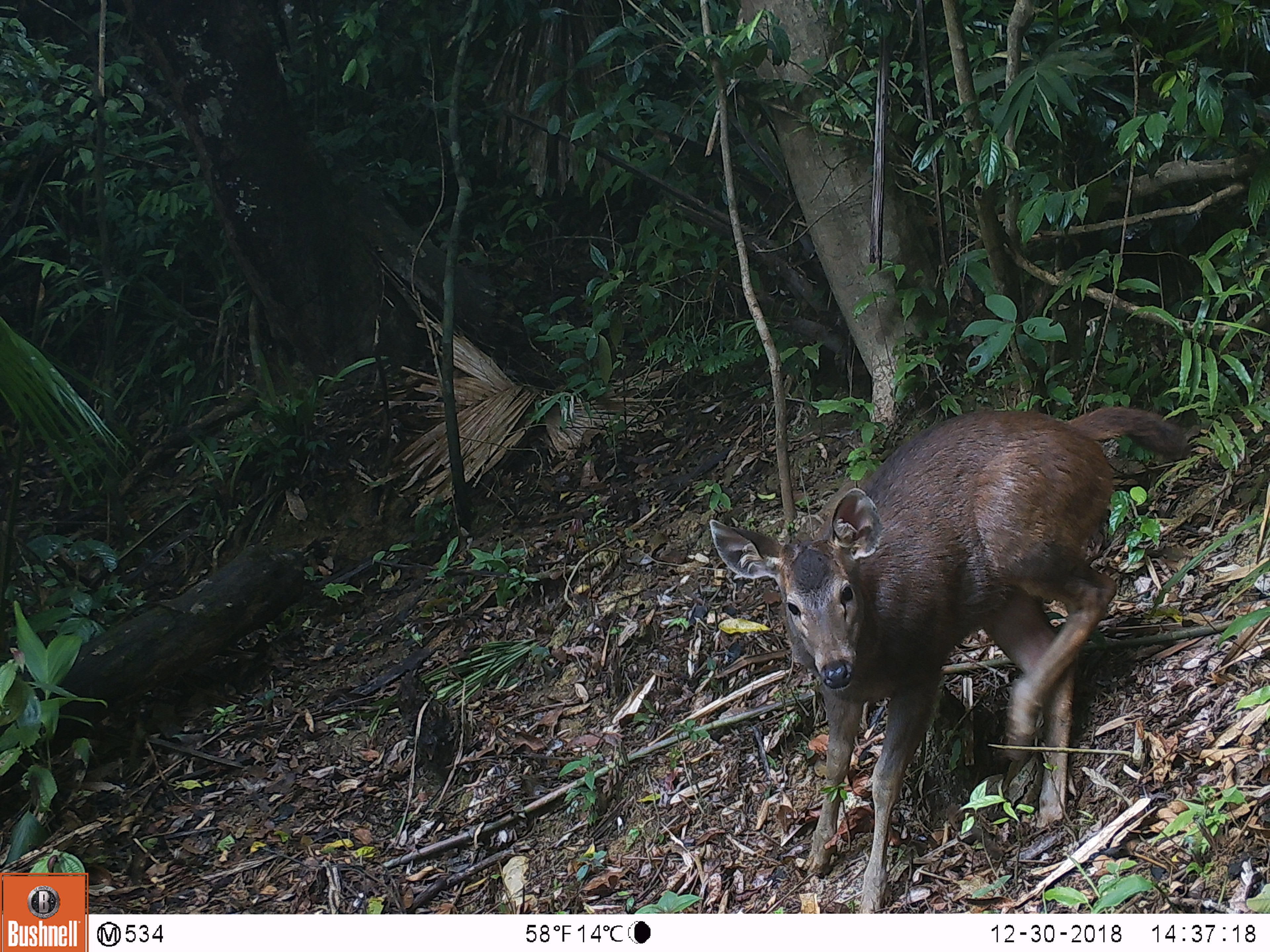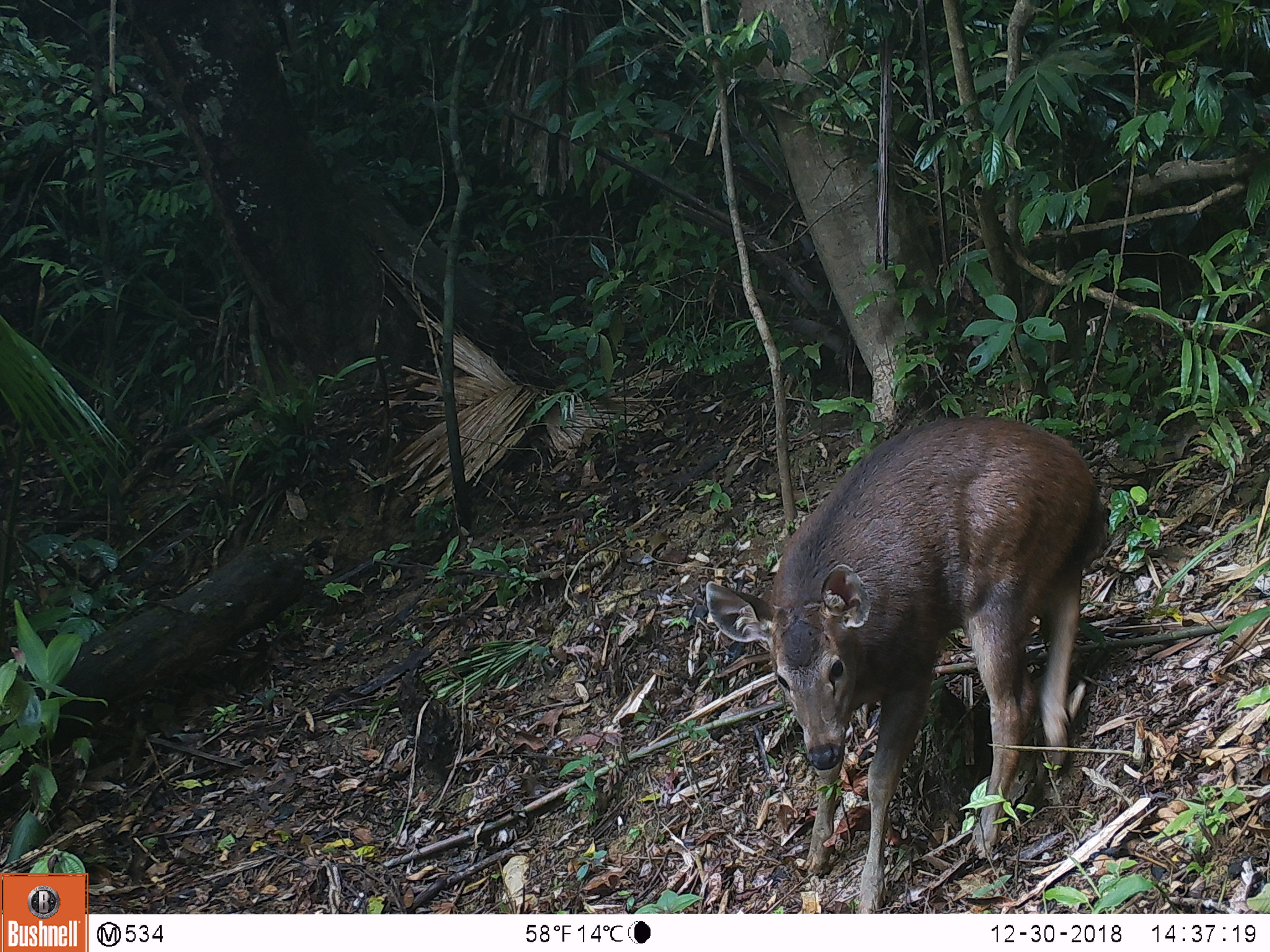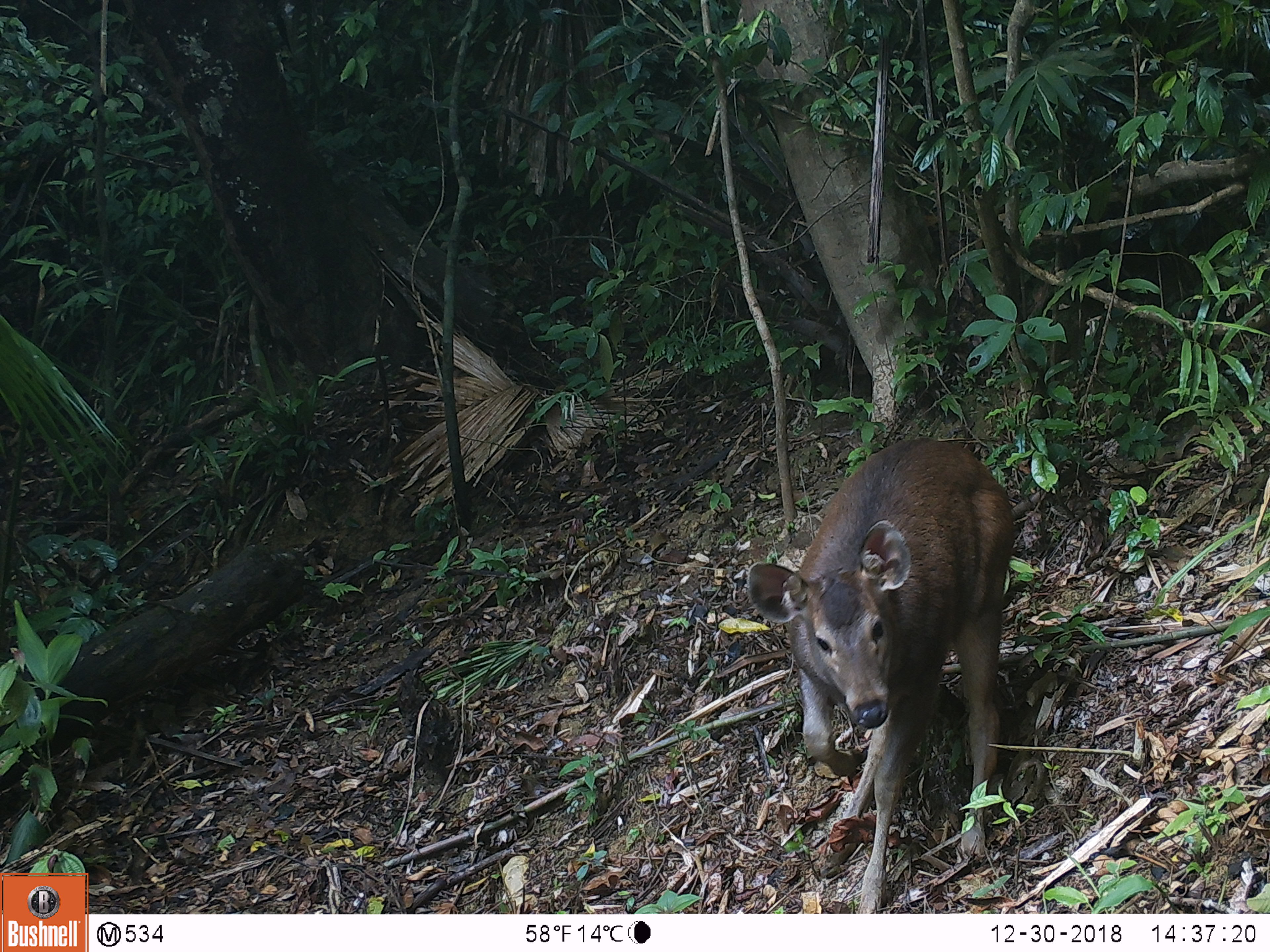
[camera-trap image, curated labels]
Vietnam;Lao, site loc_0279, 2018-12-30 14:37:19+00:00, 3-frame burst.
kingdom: Animalia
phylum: Chordata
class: Mammalia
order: Artiodactyla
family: Cervidae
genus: Rusa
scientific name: Rusa unicolor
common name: sambar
Sambar (Rusa unicolor). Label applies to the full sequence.